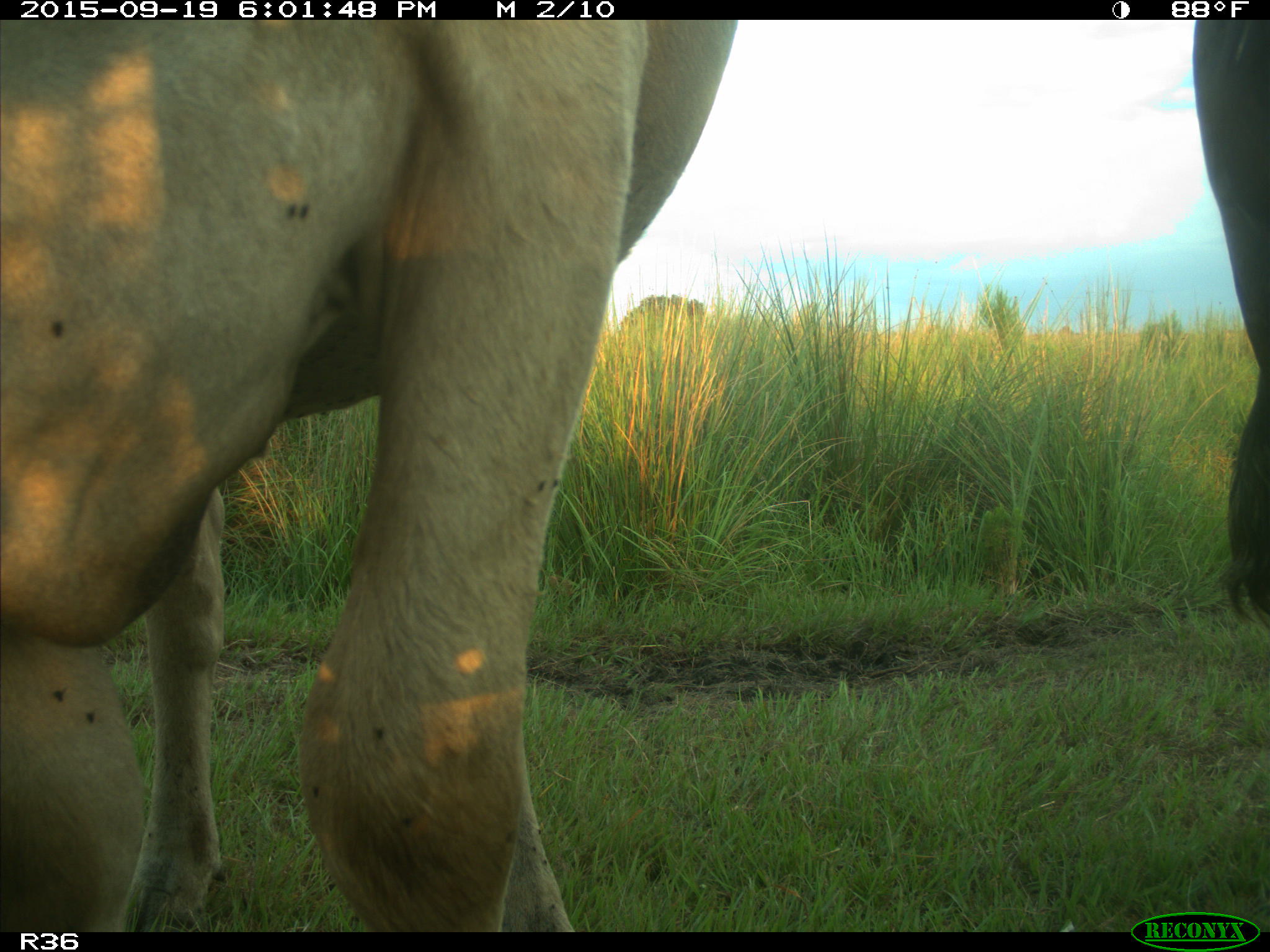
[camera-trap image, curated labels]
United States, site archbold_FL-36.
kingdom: Animalia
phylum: Chordata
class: Mammalia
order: Artiodactyla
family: Bovidae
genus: Bos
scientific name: Bos taurus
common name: domestic cow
Bos taurus (domestic cow).